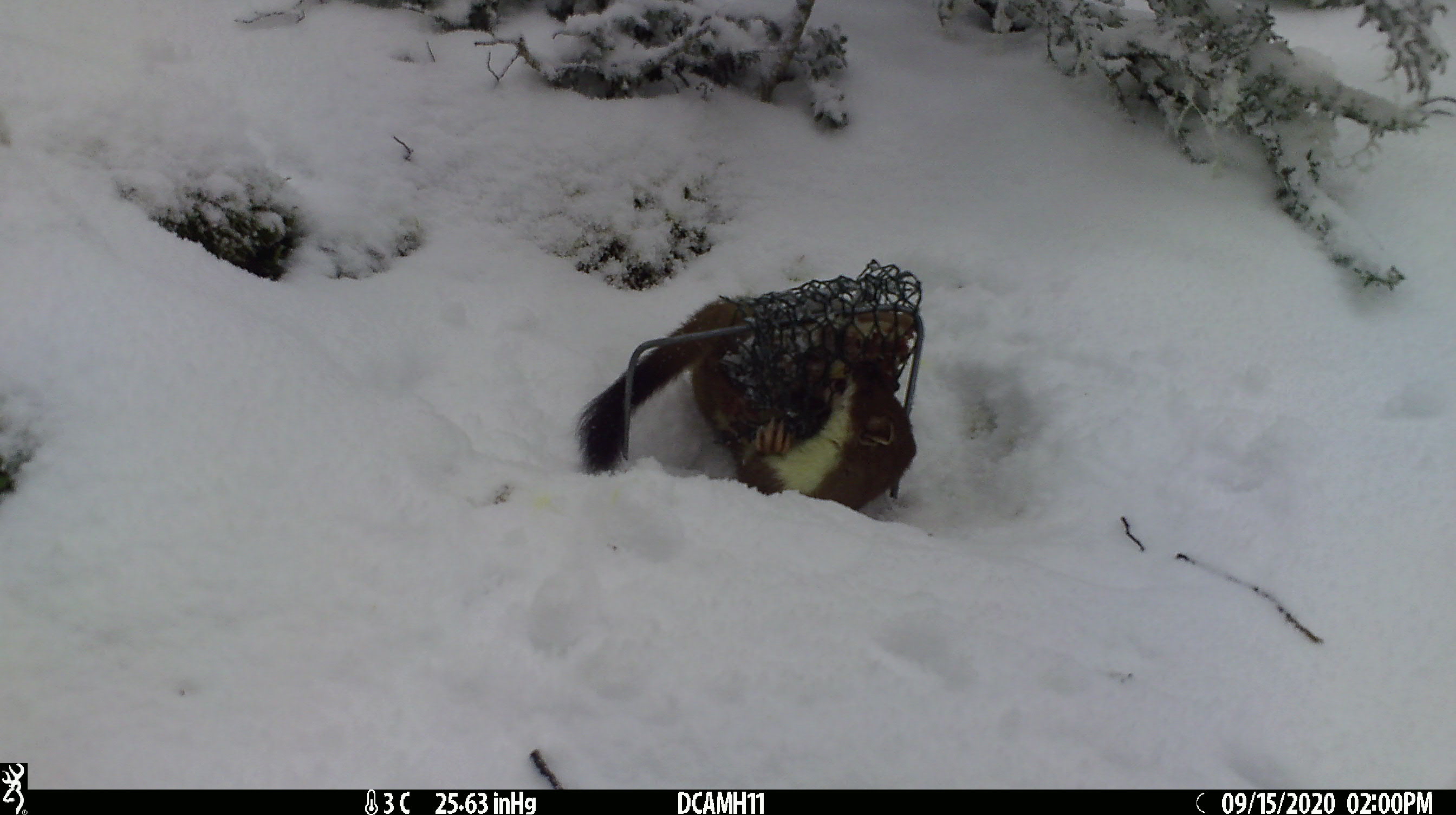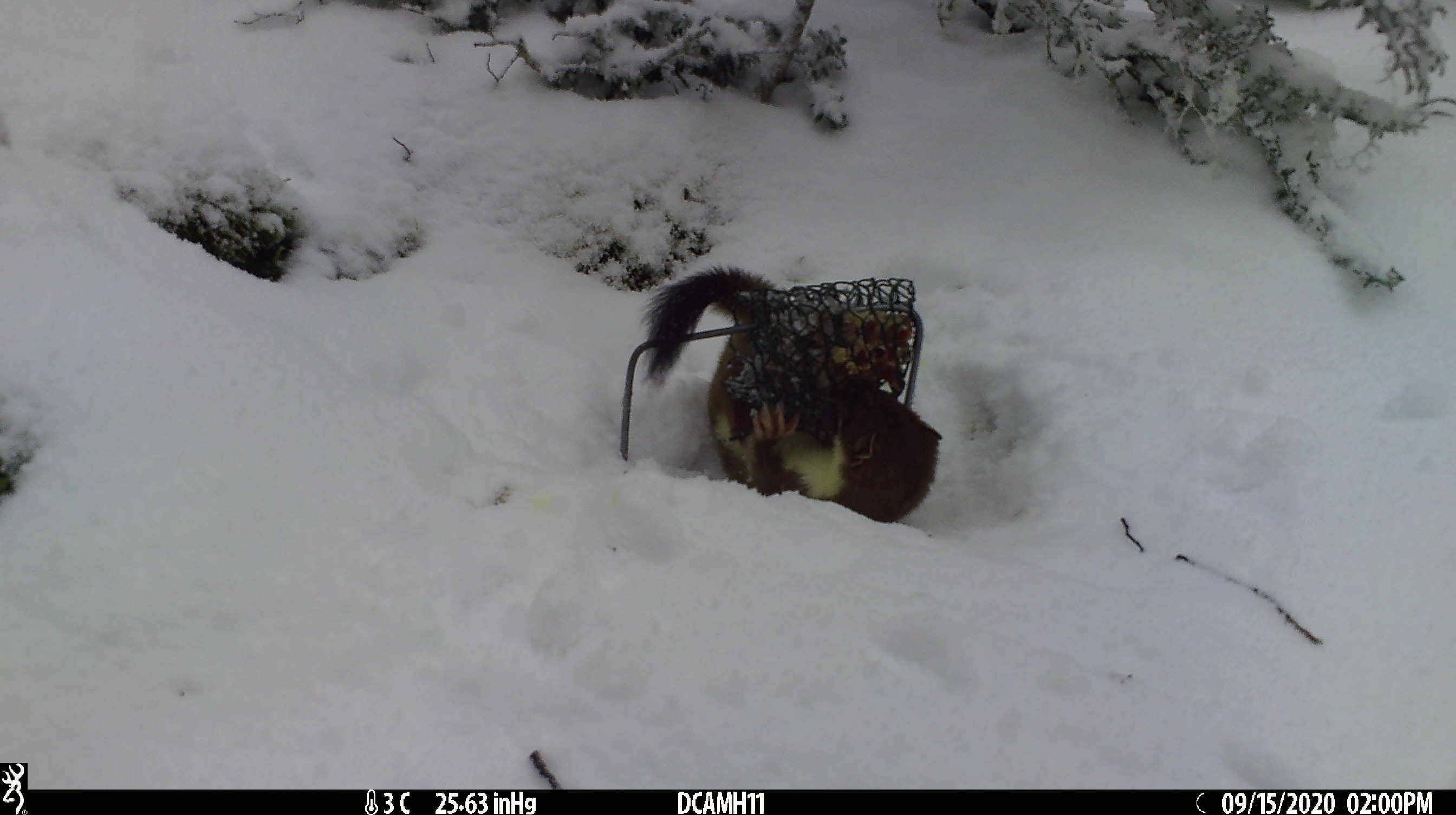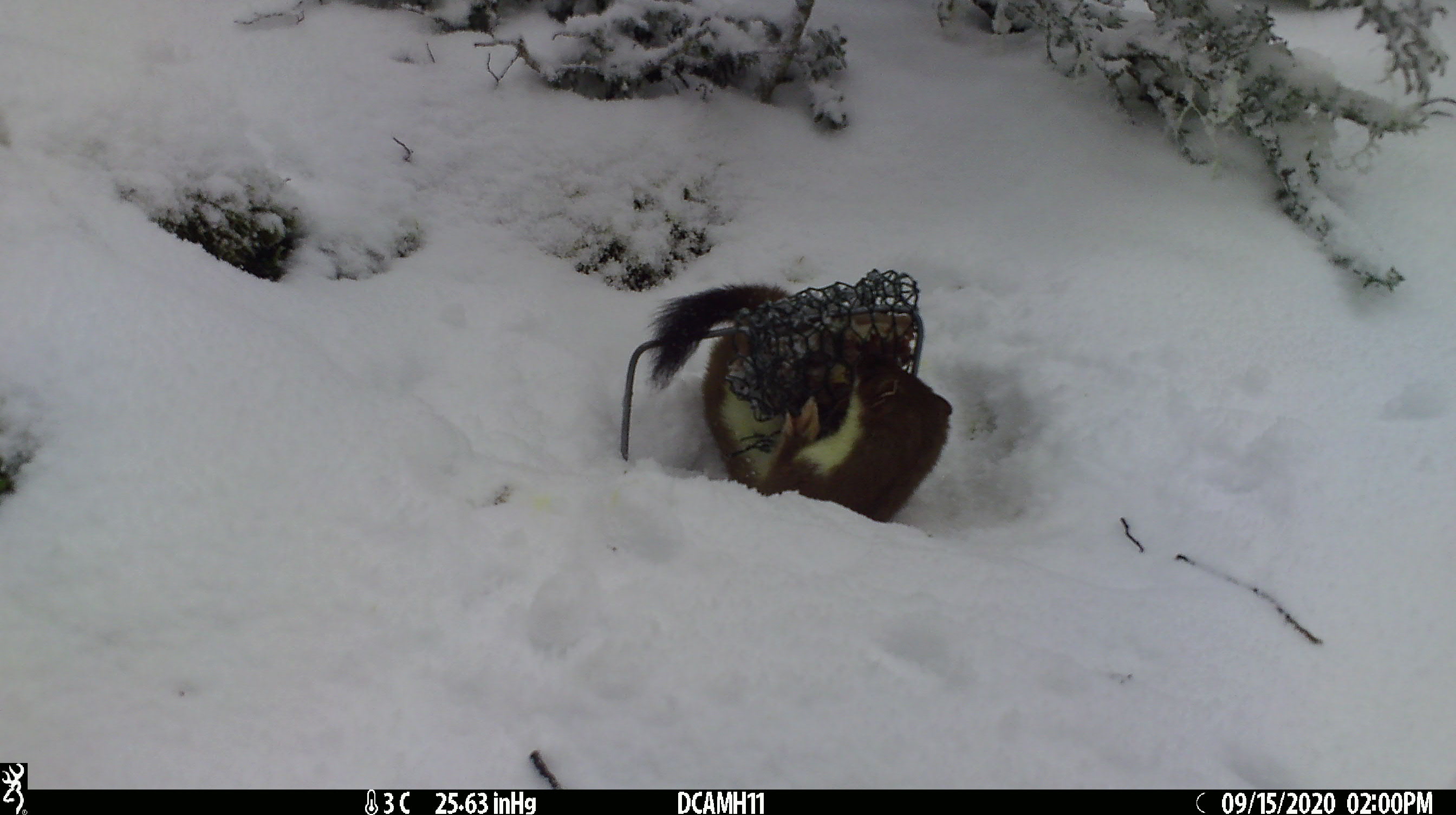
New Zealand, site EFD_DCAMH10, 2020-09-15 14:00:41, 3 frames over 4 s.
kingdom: Animalia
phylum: Chordata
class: Mammalia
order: Carnivora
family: Mustelidae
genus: Mustela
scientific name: Mustela erminea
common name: stoat